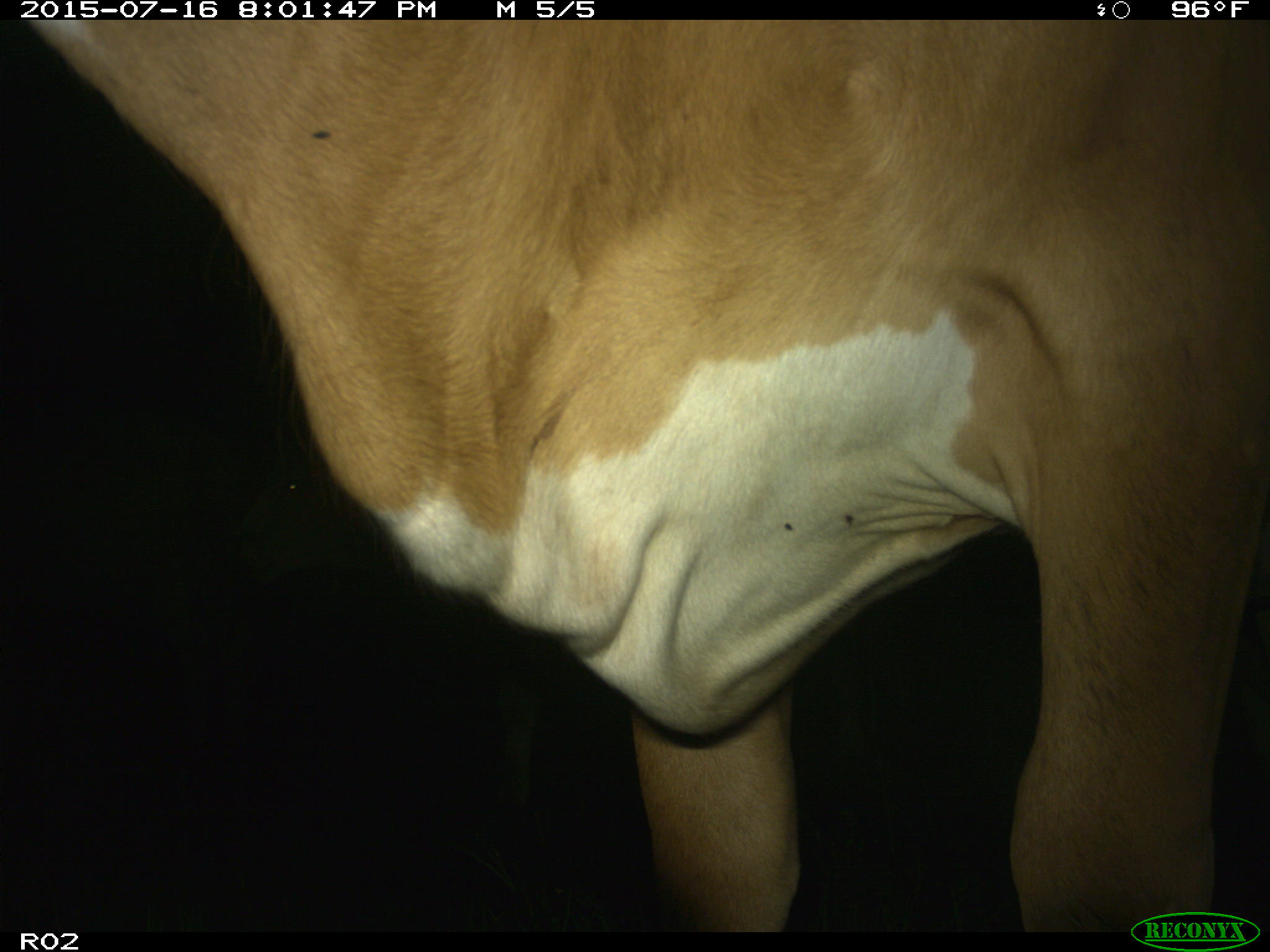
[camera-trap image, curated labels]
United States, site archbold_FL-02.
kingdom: Animalia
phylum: Chordata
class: Mammalia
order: Artiodactyla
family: Bovidae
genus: Bos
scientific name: Bos taurus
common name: domestic cow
Bos taurus (domestic cow).